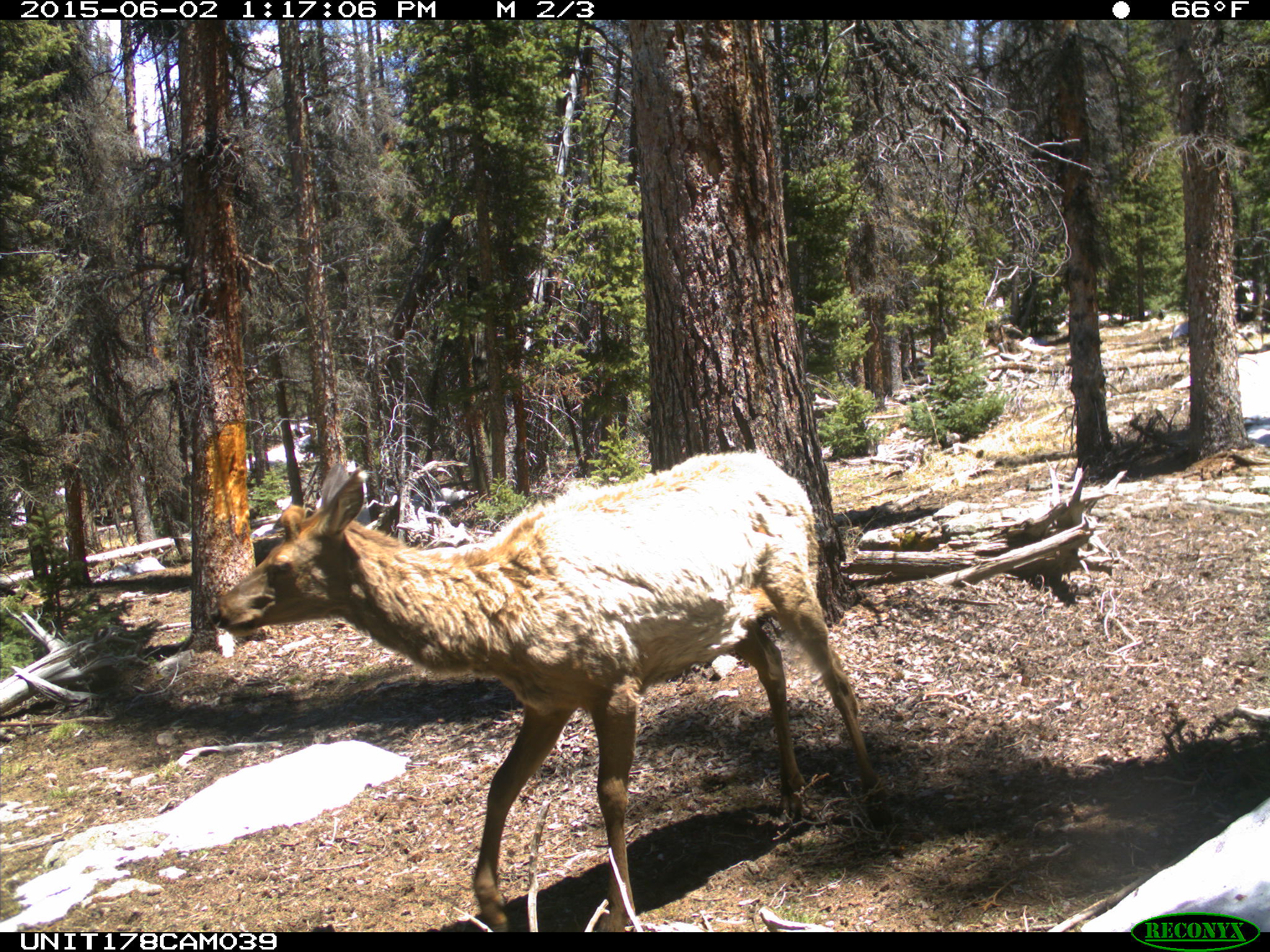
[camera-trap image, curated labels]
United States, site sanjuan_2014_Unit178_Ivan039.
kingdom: Animalia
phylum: Chordata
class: Mammalia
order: Artiodactyla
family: Cervidae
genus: Cervus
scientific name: Cervus elaphus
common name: red deer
Cervus elaphus (red deer).